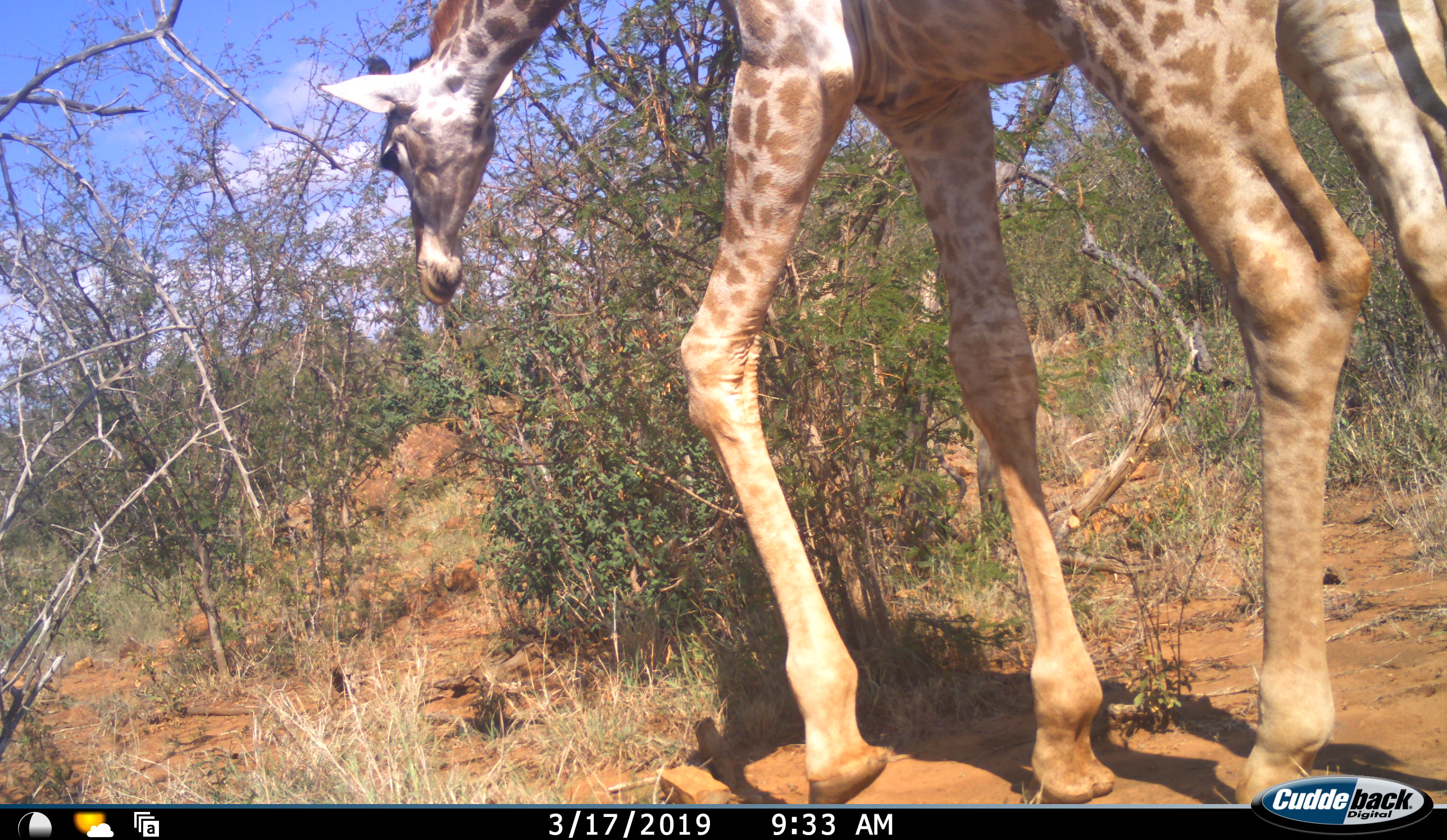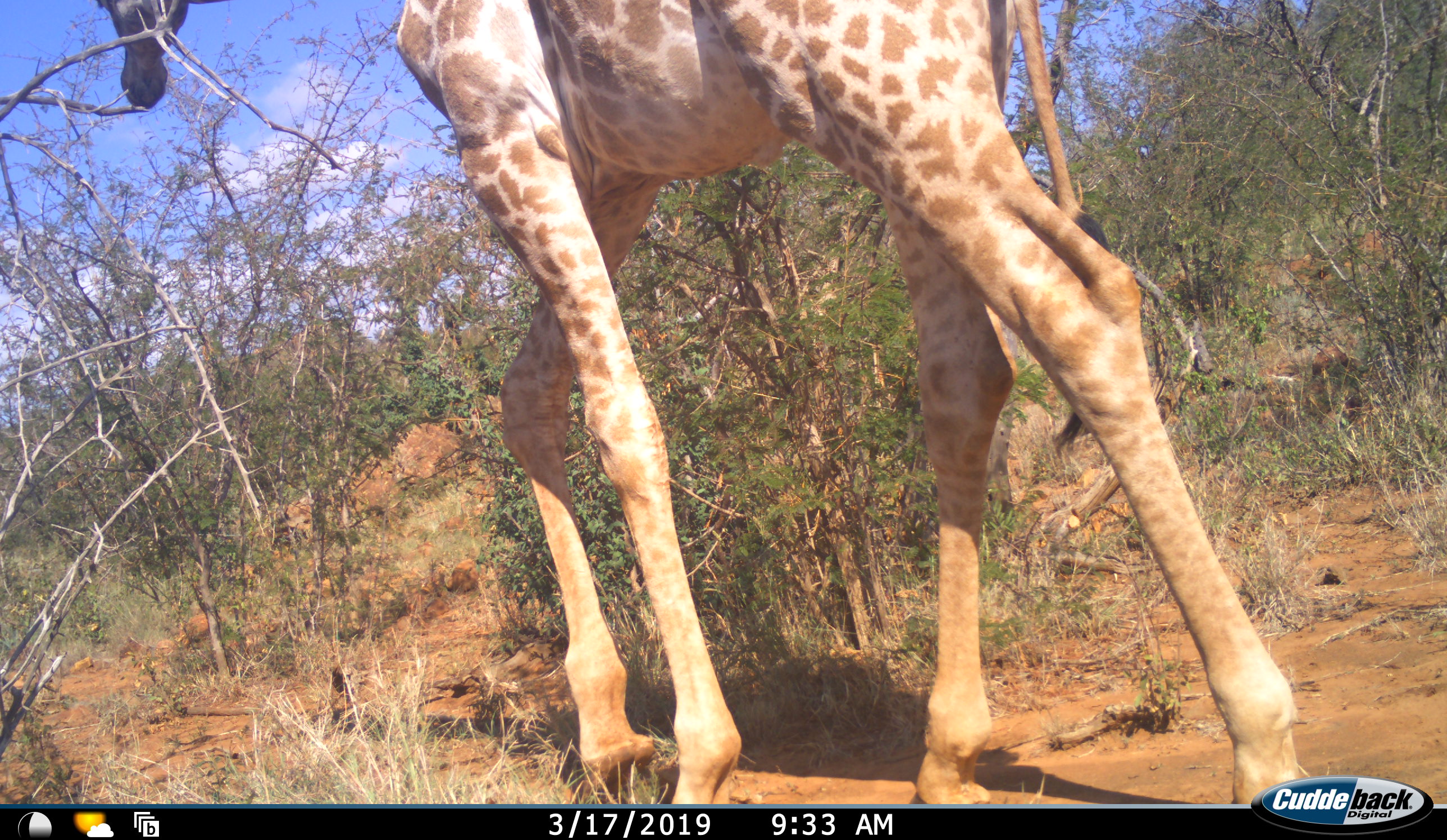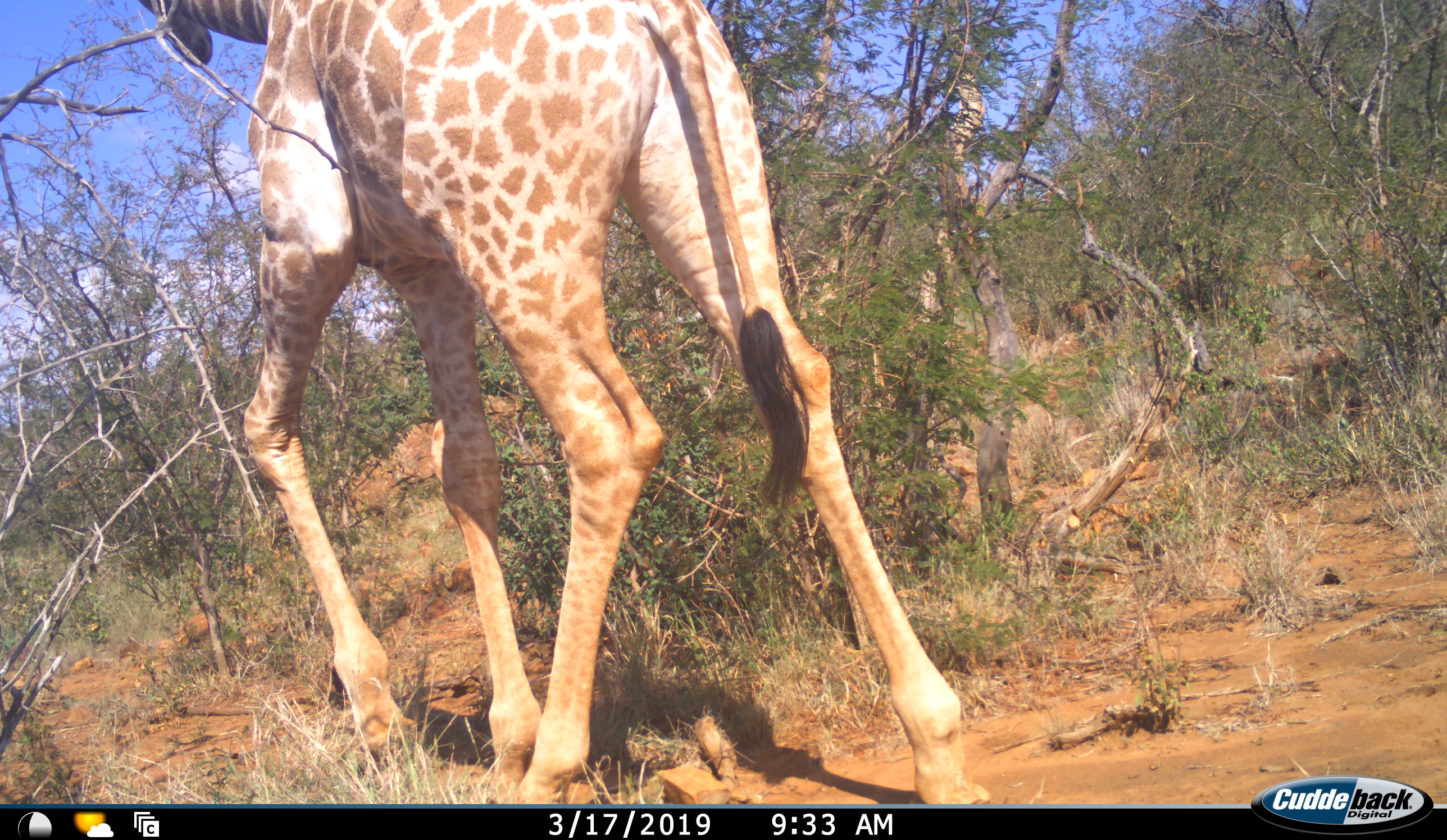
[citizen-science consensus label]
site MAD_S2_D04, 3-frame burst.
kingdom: Animalia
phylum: Chordata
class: Mammalia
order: Artiodactyla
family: Giraffidae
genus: Giraffa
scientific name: Giraffa camelopardalis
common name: giraffe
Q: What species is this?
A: Giraffe (Giraffa camelopardalis).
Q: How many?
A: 1.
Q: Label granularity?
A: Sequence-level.